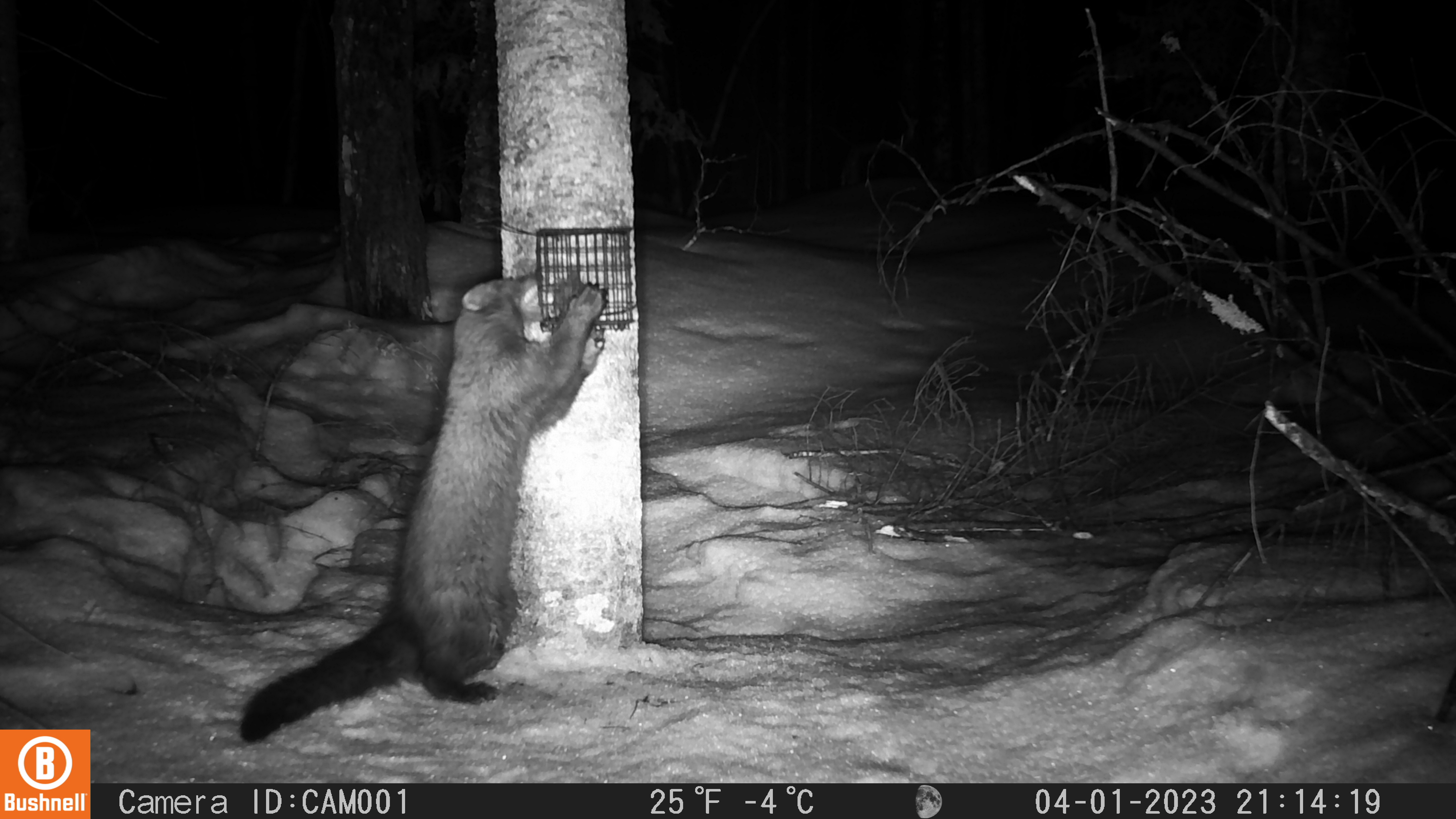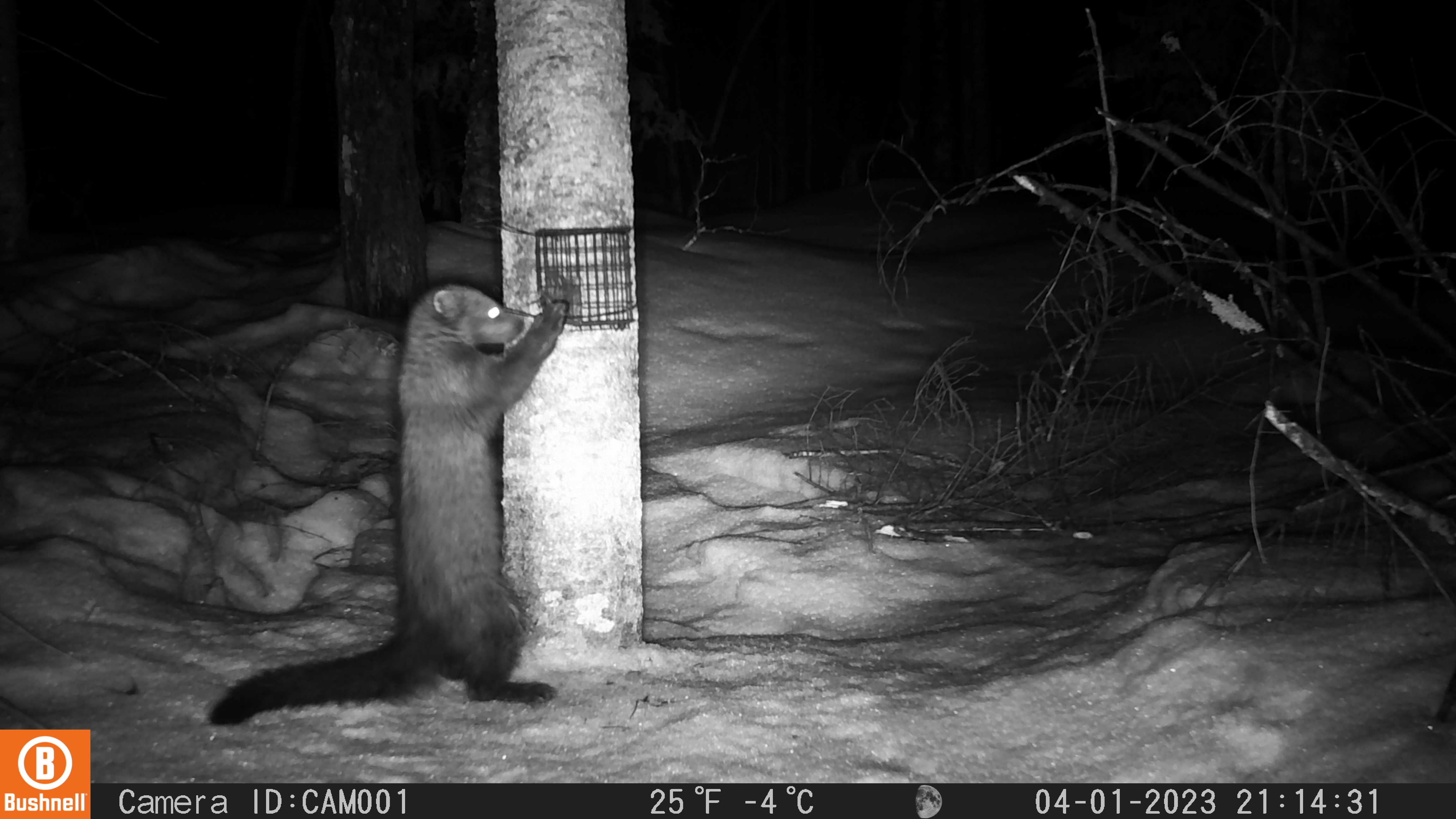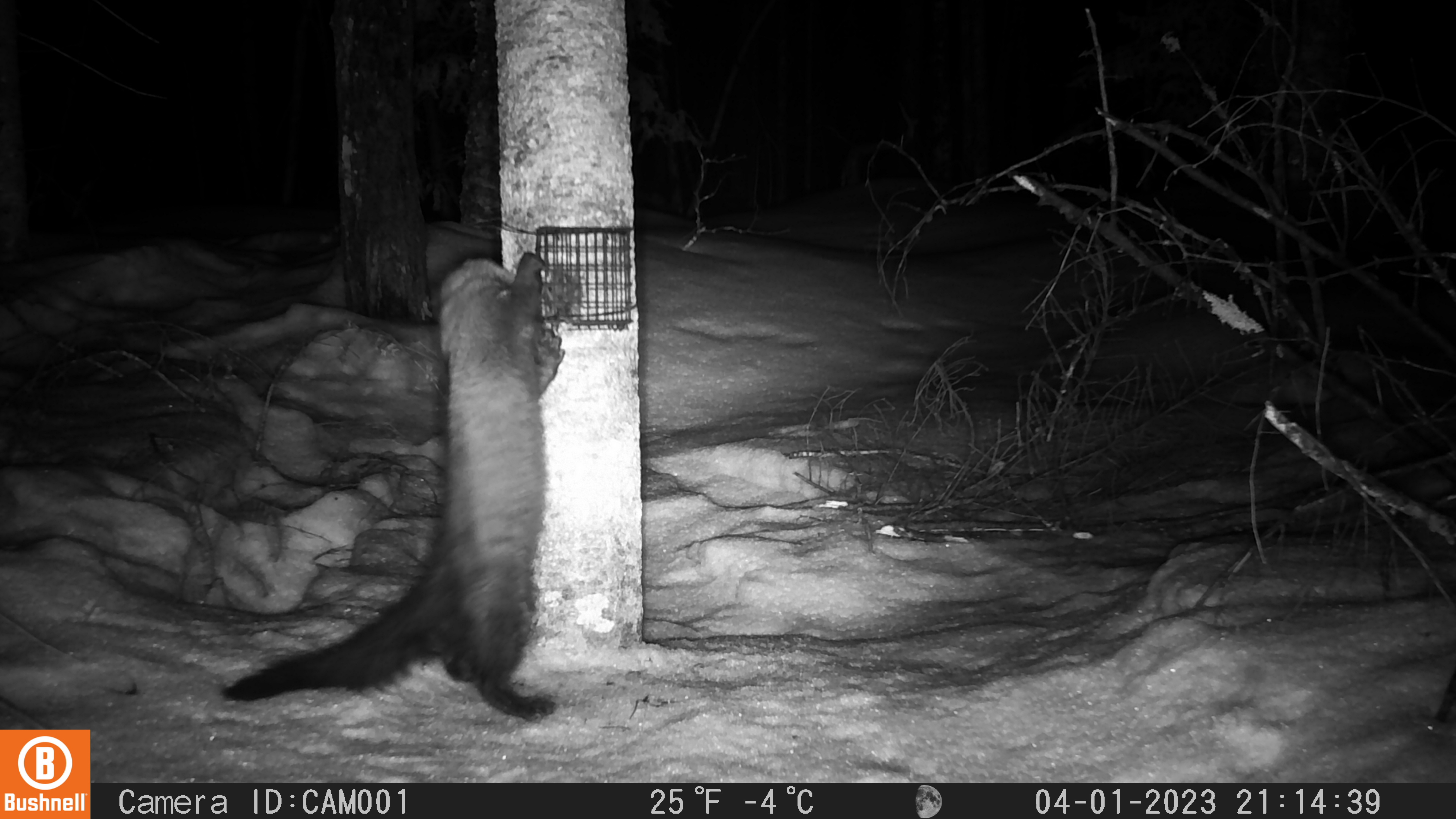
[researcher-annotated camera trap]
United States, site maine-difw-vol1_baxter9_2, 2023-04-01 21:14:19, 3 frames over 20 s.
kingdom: Animalia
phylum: Chordata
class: Mammalia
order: Carnivora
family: Mustelidae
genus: Pekania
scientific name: Pekania pennanti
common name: fisher